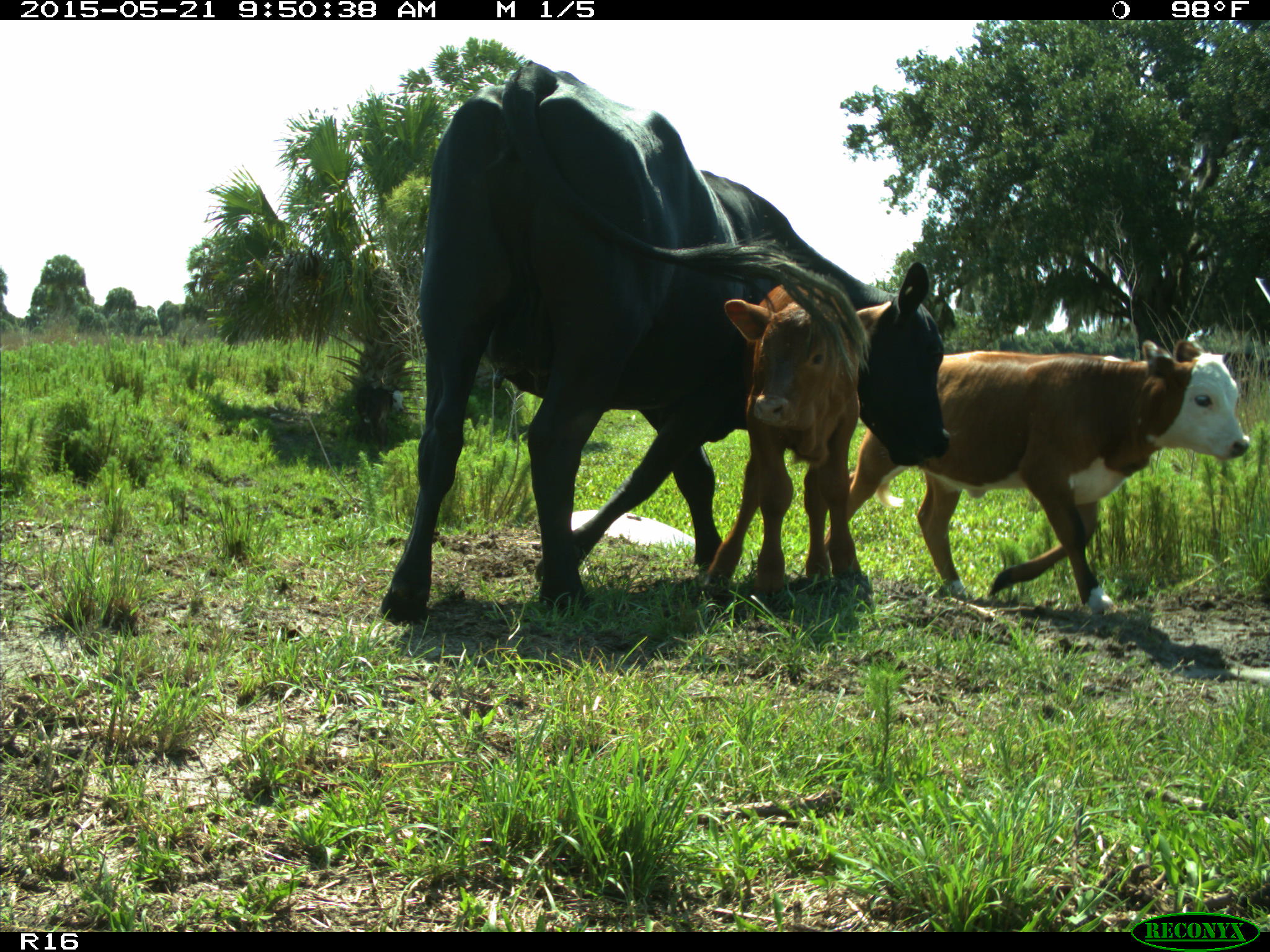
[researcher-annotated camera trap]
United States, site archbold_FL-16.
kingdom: Animalia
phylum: Chordata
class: Mammalia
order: Artiodactyla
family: Bovidae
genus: Bos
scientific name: Bos taurus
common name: domestic cow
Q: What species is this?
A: Bos taurus (domestic cow).